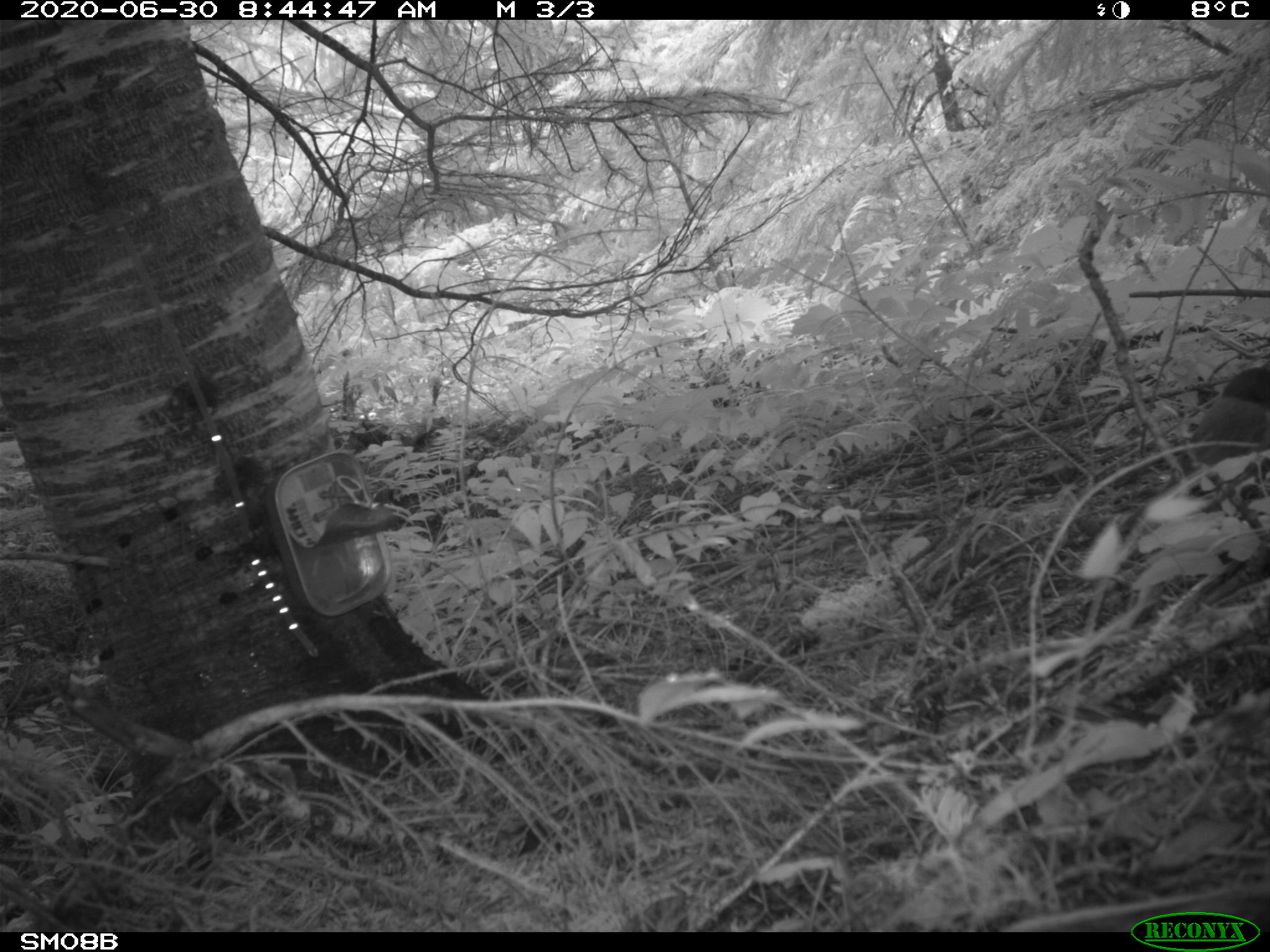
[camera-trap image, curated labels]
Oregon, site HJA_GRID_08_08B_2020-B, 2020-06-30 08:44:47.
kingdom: Animalia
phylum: Chordata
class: Aves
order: Passeriformes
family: Passerellidae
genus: Junco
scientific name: Junco hyemalis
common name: dark-eyed junco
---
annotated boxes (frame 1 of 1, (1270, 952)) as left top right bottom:
dark-eyed junco: 1171 345 1263 488